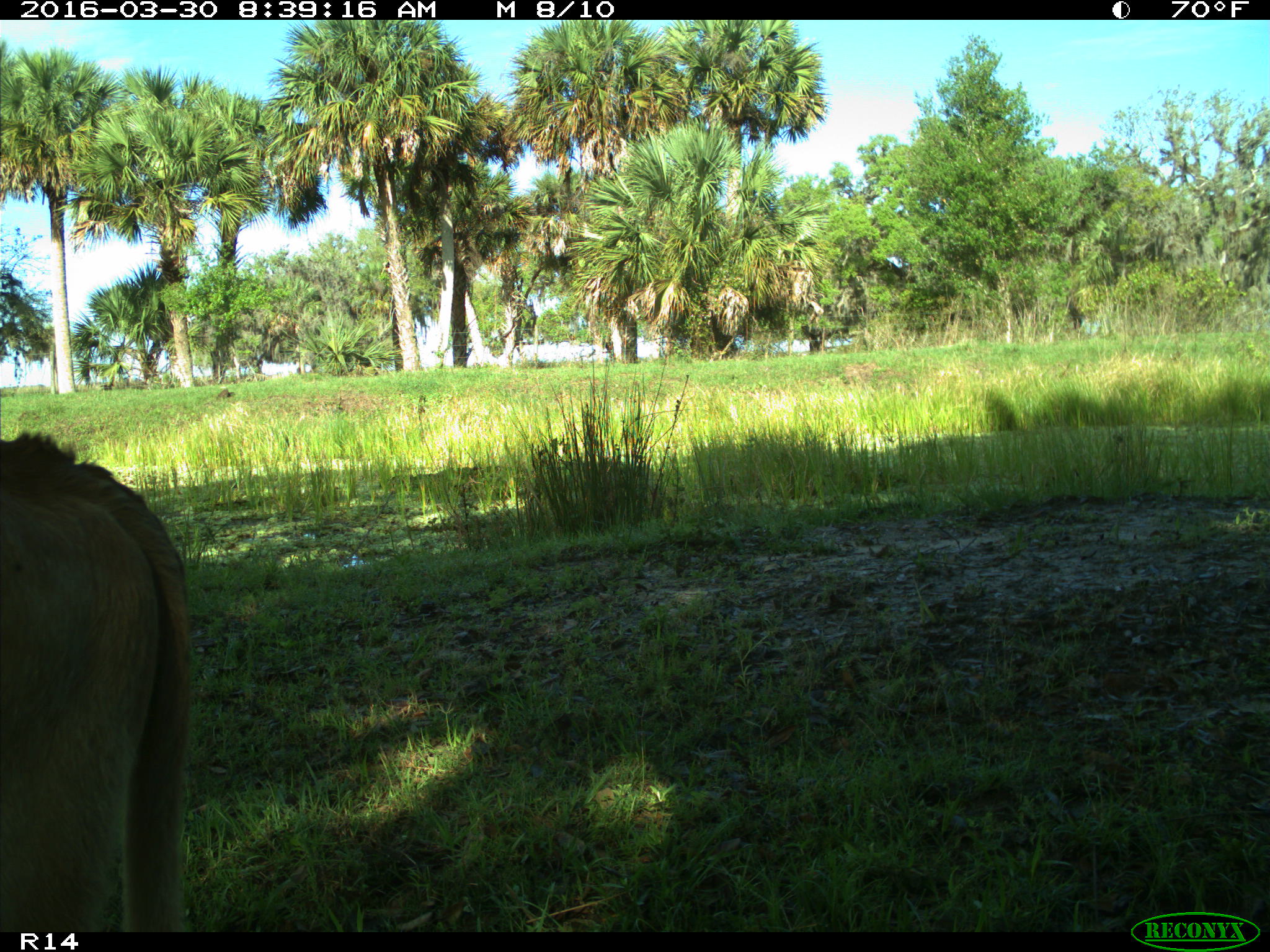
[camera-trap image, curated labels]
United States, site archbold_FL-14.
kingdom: Animalia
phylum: Chordata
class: Mammalia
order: Artiodactyla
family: Bovidae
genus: Bos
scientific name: Bos taurus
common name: domestic cow